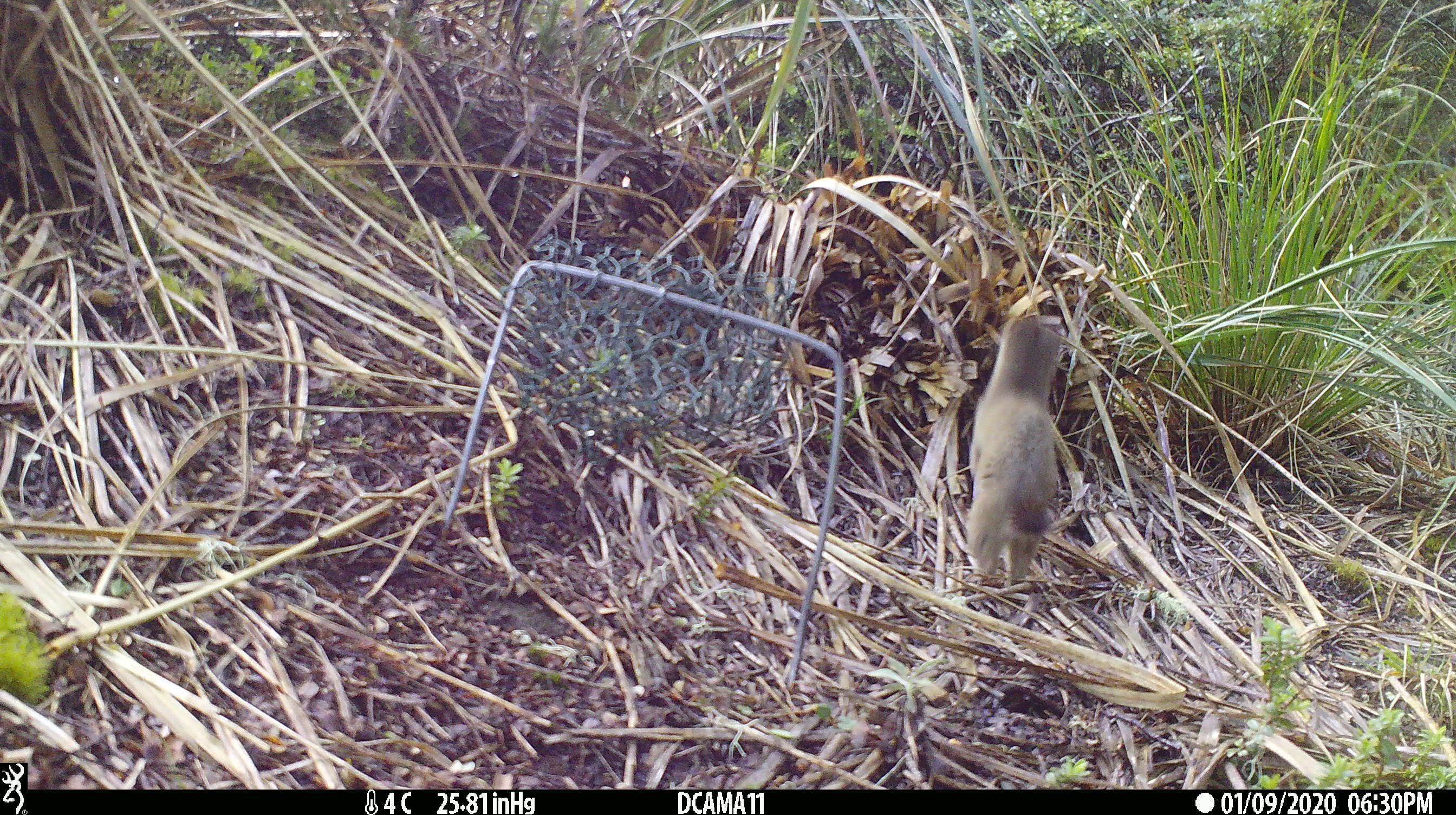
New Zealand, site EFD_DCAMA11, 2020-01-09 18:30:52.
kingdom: Animalia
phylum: Chordata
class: Mammalia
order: Carnivora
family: Mustelidae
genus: Mustela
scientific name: Mustela erminea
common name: stoat